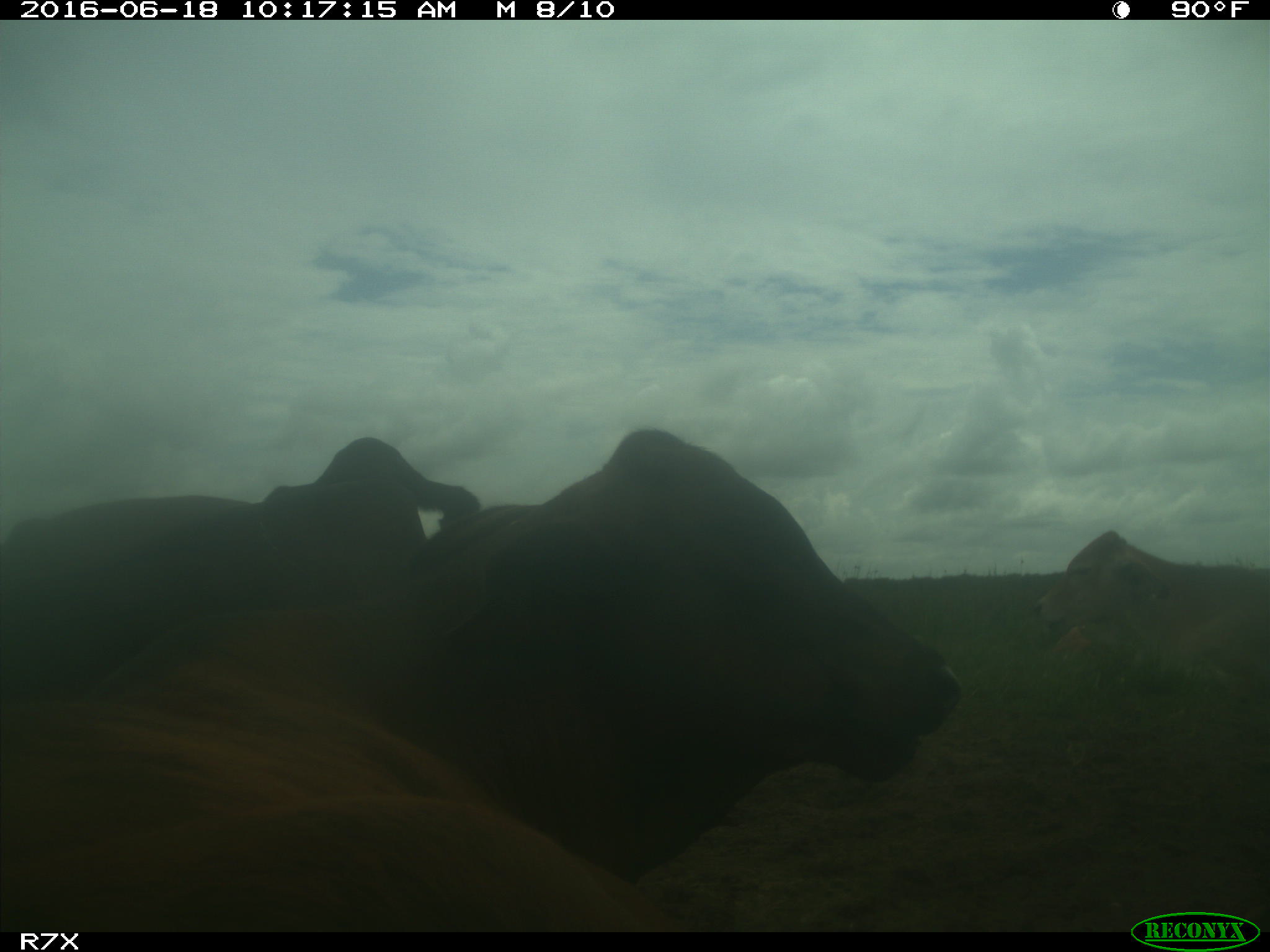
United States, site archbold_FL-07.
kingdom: Animalia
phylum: Chordata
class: Mammalia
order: Artiodactyla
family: Bovidae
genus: Bos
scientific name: Bos taurus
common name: domestic cow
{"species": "Bos taurus (domestic cow)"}